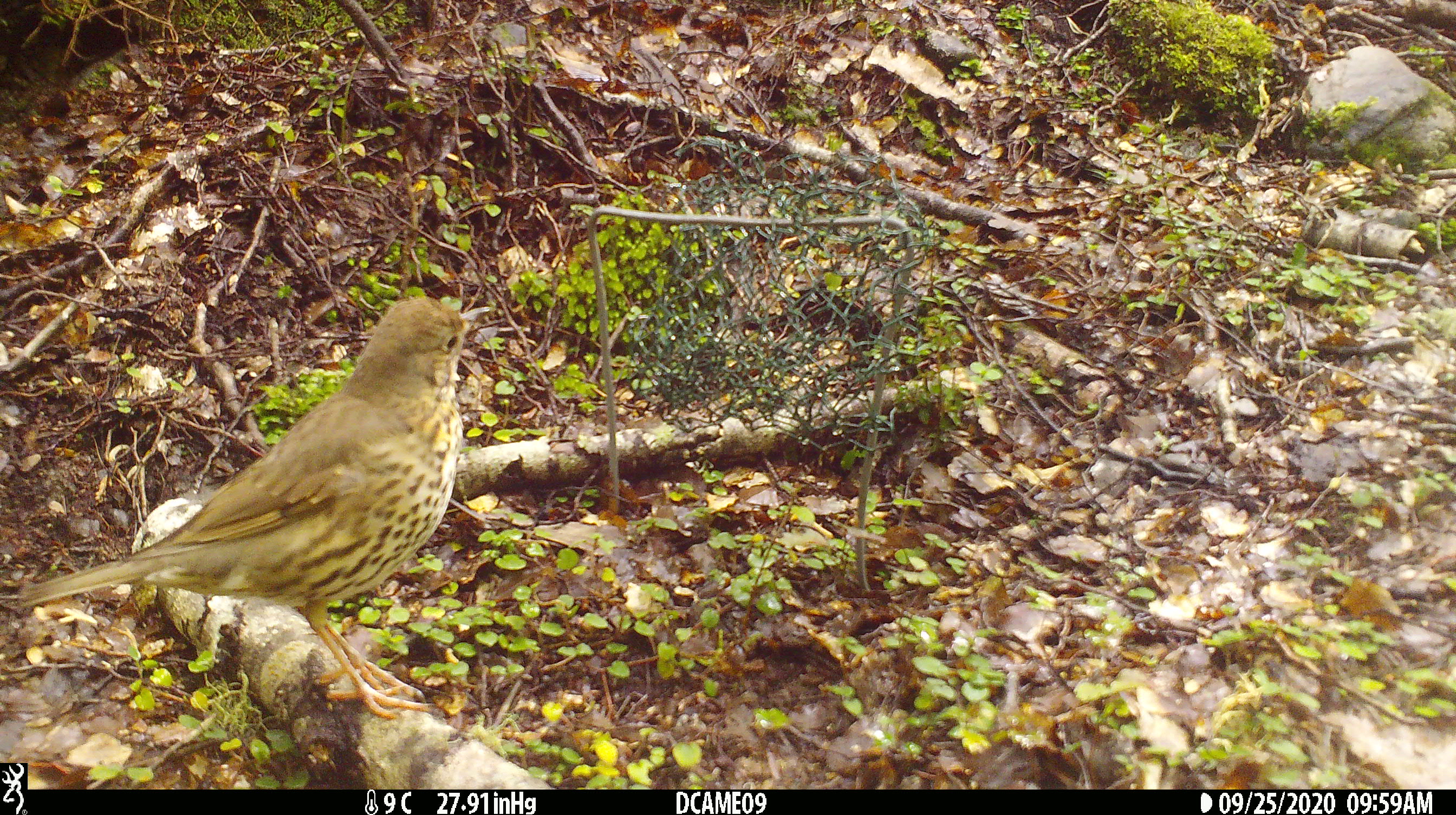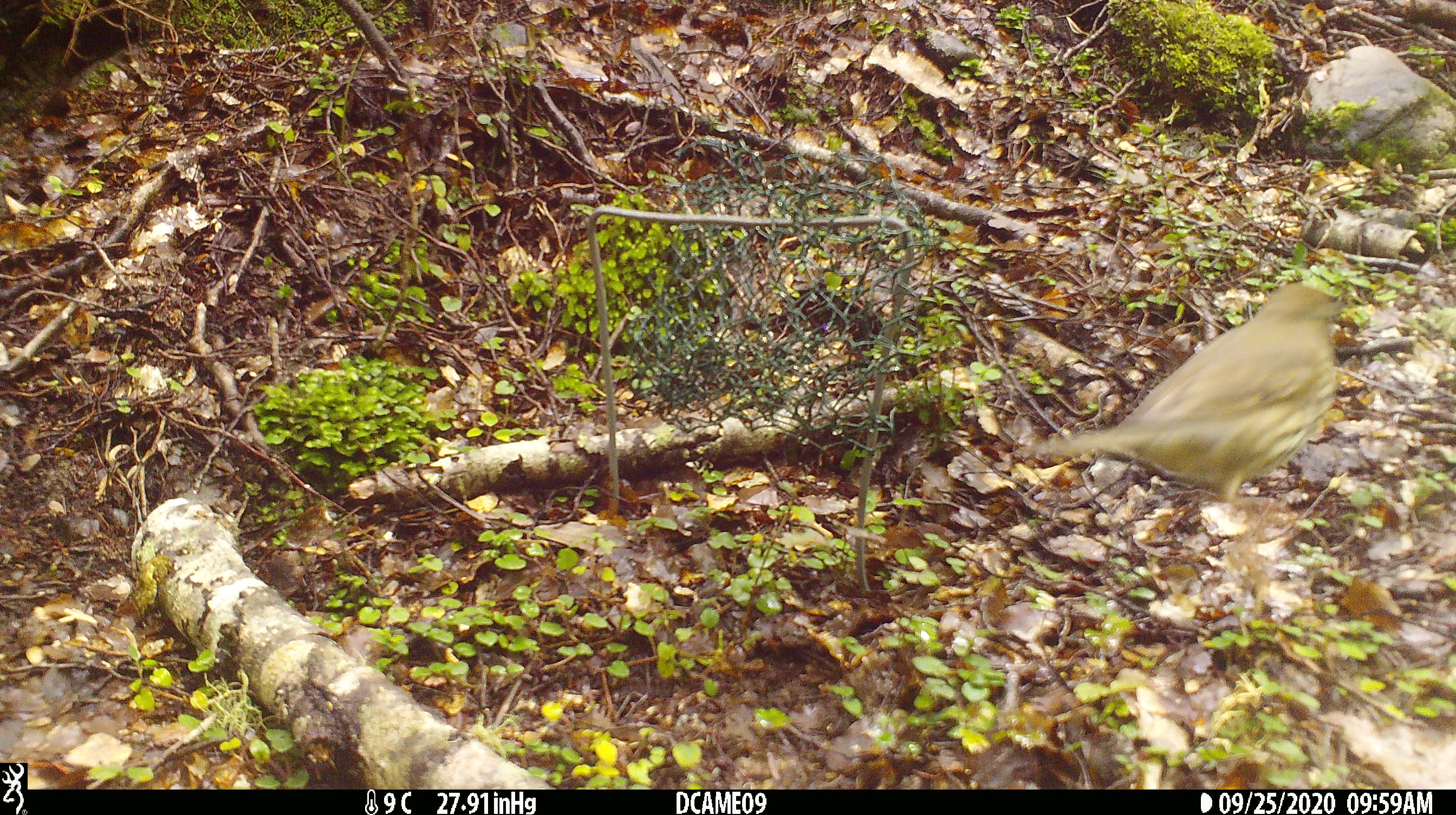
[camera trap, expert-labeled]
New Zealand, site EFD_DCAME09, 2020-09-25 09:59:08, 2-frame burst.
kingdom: Animalia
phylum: Chordata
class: Aves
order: Passeriformes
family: Turdidae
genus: Turdus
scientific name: Turdus philomelos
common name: song thrush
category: thrush